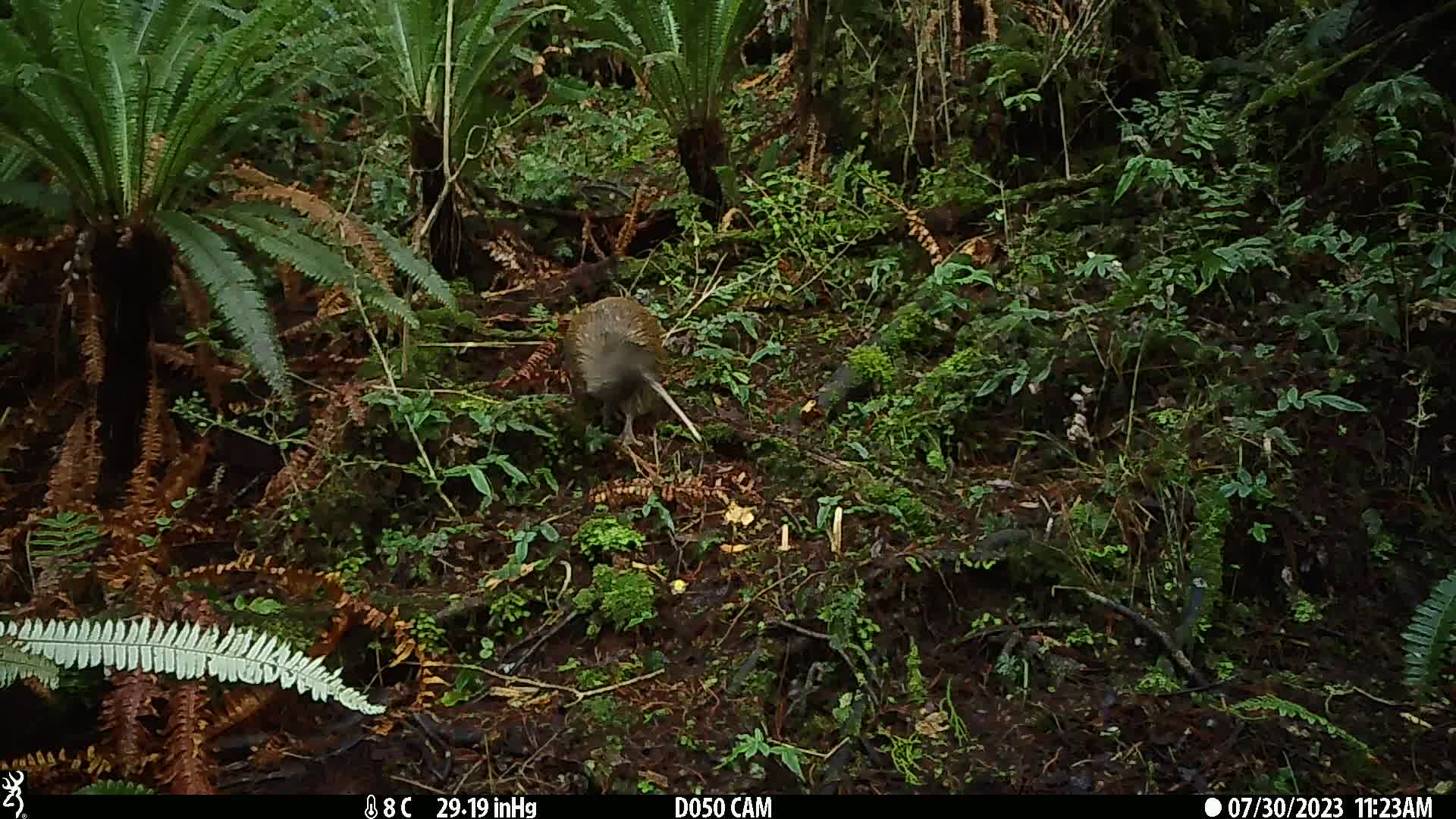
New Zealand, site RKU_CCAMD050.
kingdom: Animalia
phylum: Chordata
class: Aves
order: Apterygiformes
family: Apterygidae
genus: Apteryx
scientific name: Apteryx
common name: kiwi